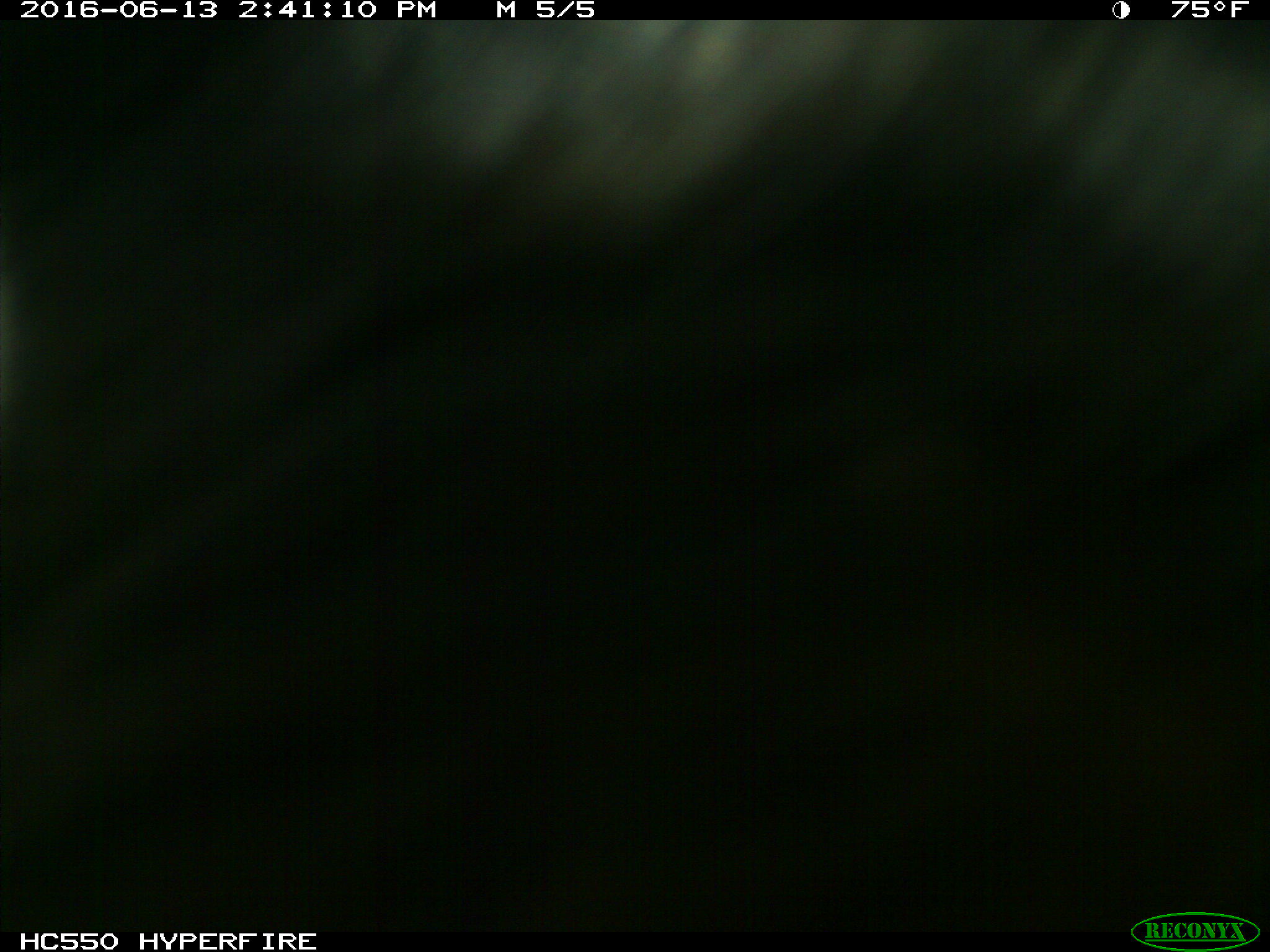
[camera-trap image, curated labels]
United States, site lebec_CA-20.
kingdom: Animalia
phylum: Chordata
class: Mammalia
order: Artiodactyla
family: Bovidae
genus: Bos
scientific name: Bos taurus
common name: domestic cow